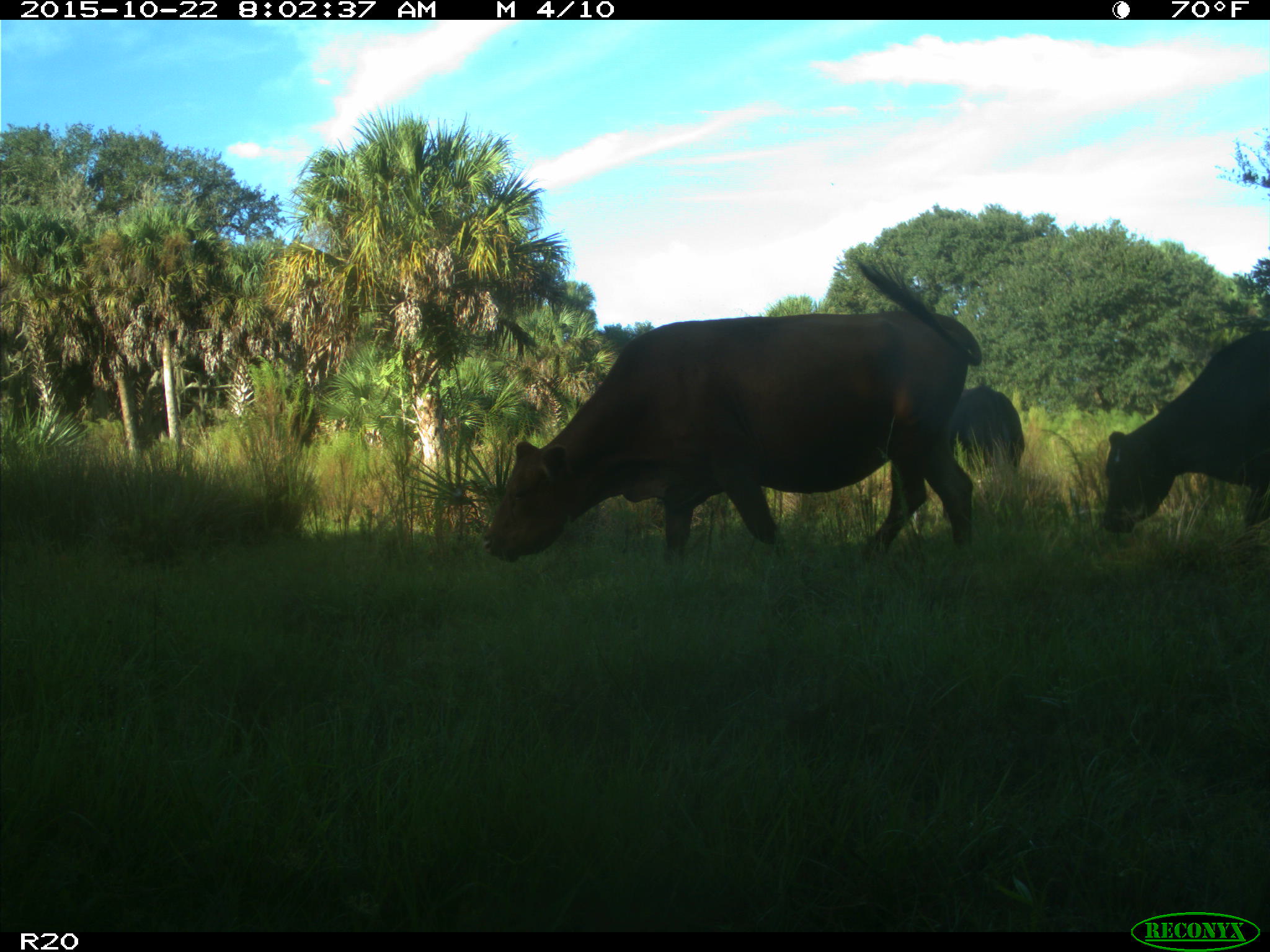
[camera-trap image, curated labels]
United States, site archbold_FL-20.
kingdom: Animalia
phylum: Chordata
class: Mammalia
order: Artiodactyla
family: Bovidae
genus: Bos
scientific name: Bos taurus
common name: domestic cow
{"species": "Bos taurus (domestic cow)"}